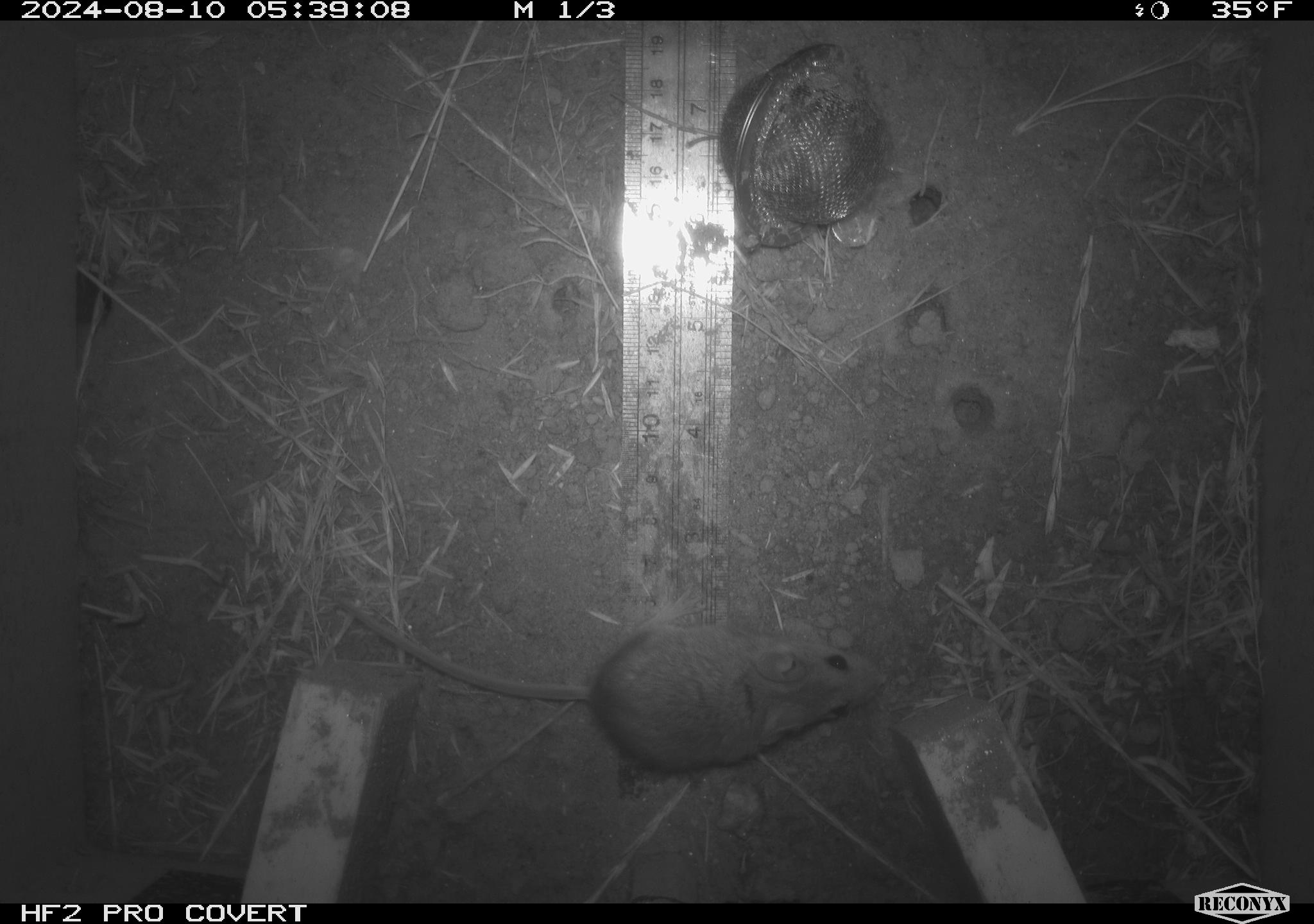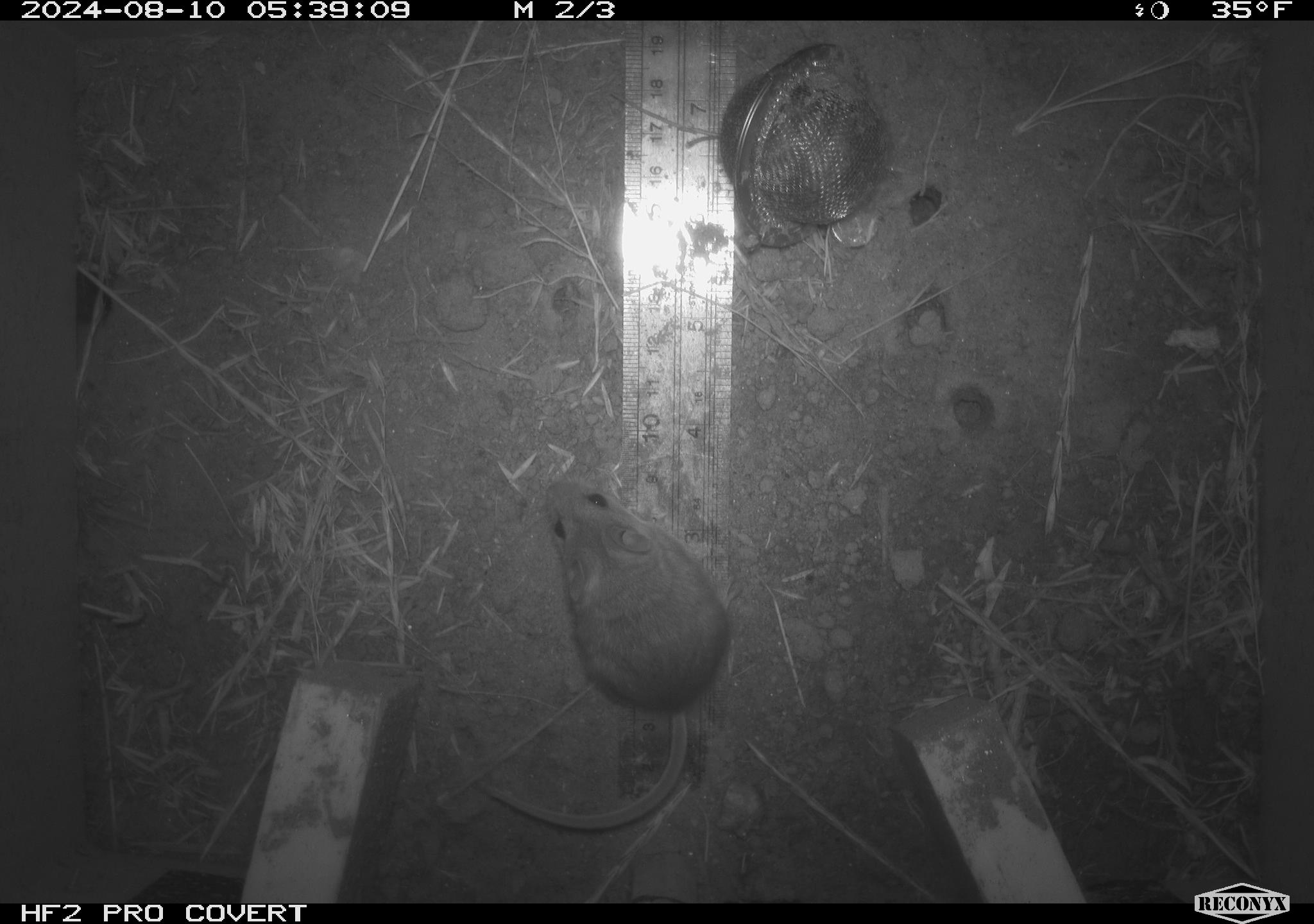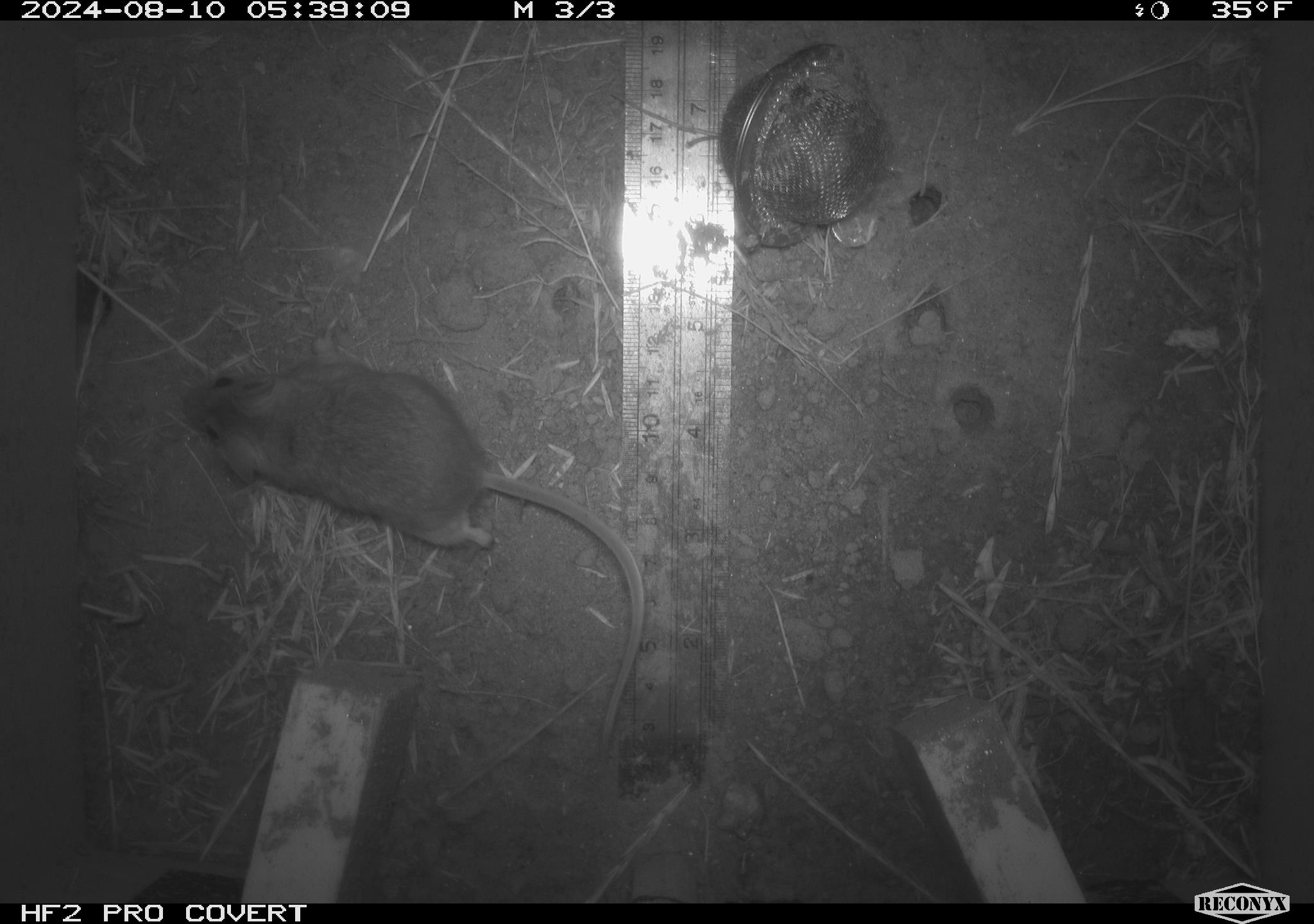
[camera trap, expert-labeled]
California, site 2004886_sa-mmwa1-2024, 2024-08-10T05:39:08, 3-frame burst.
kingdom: Animalia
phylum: Chordata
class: Mammalia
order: Rodentia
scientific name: Rodentia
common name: mouse species